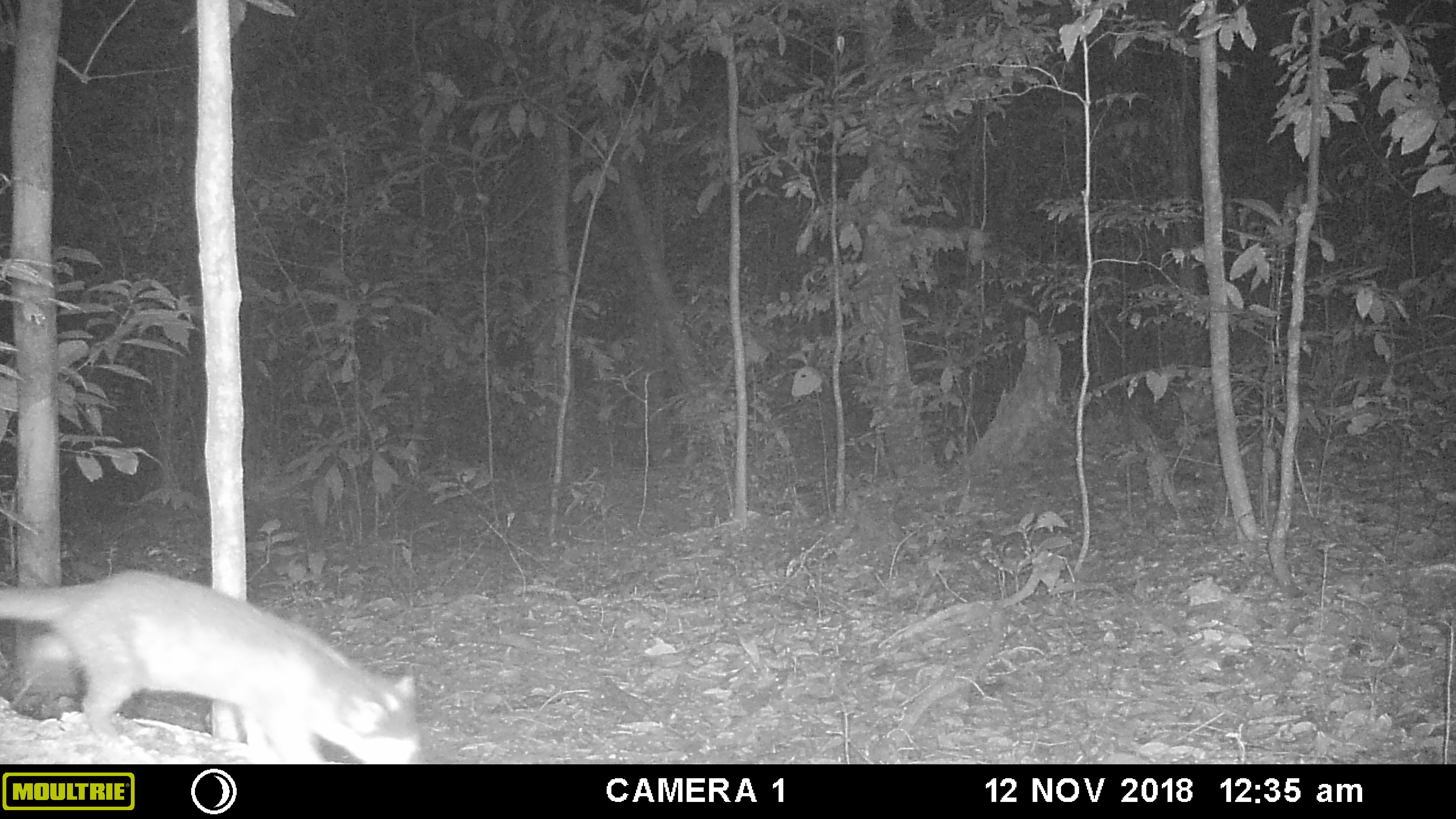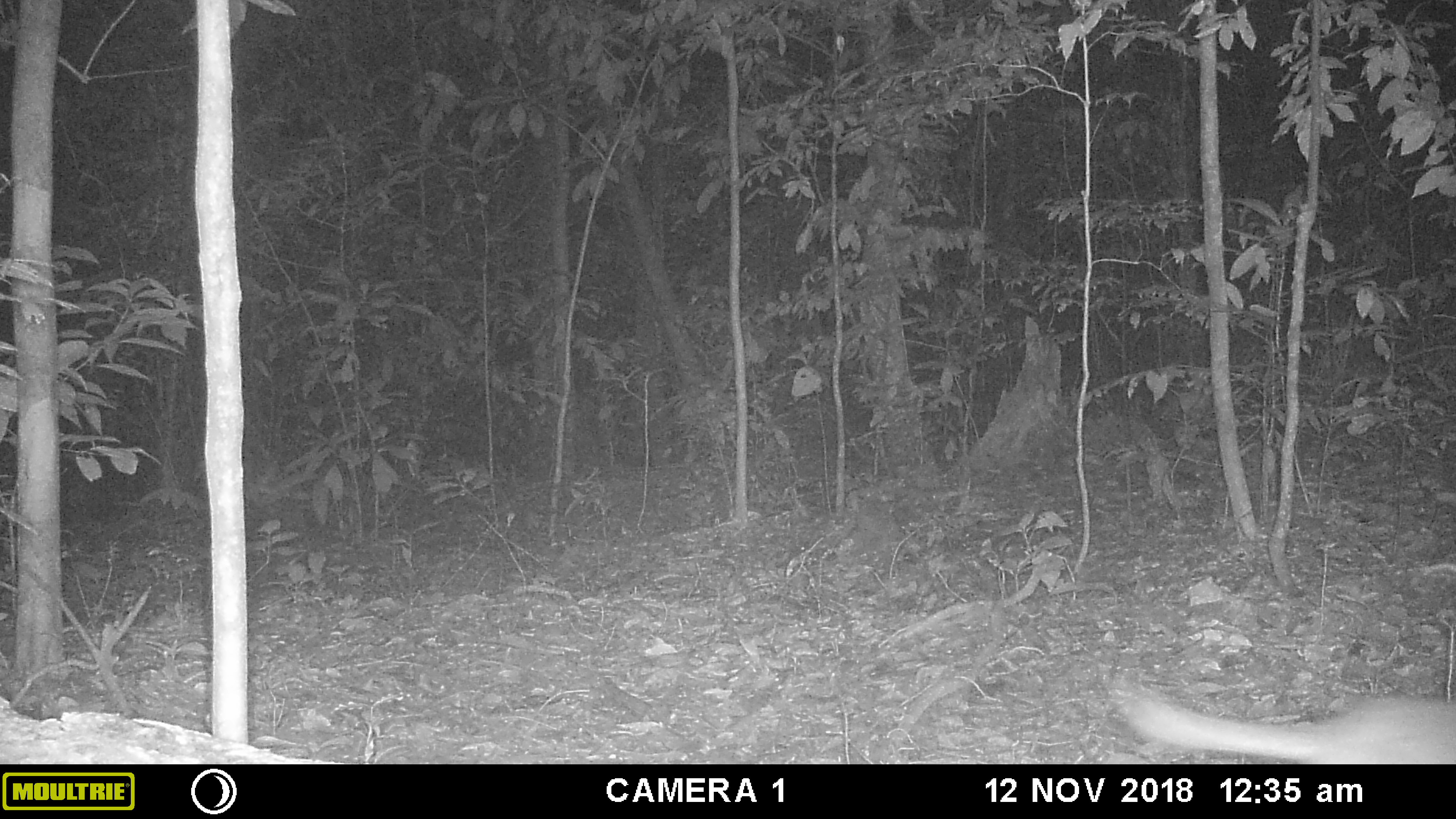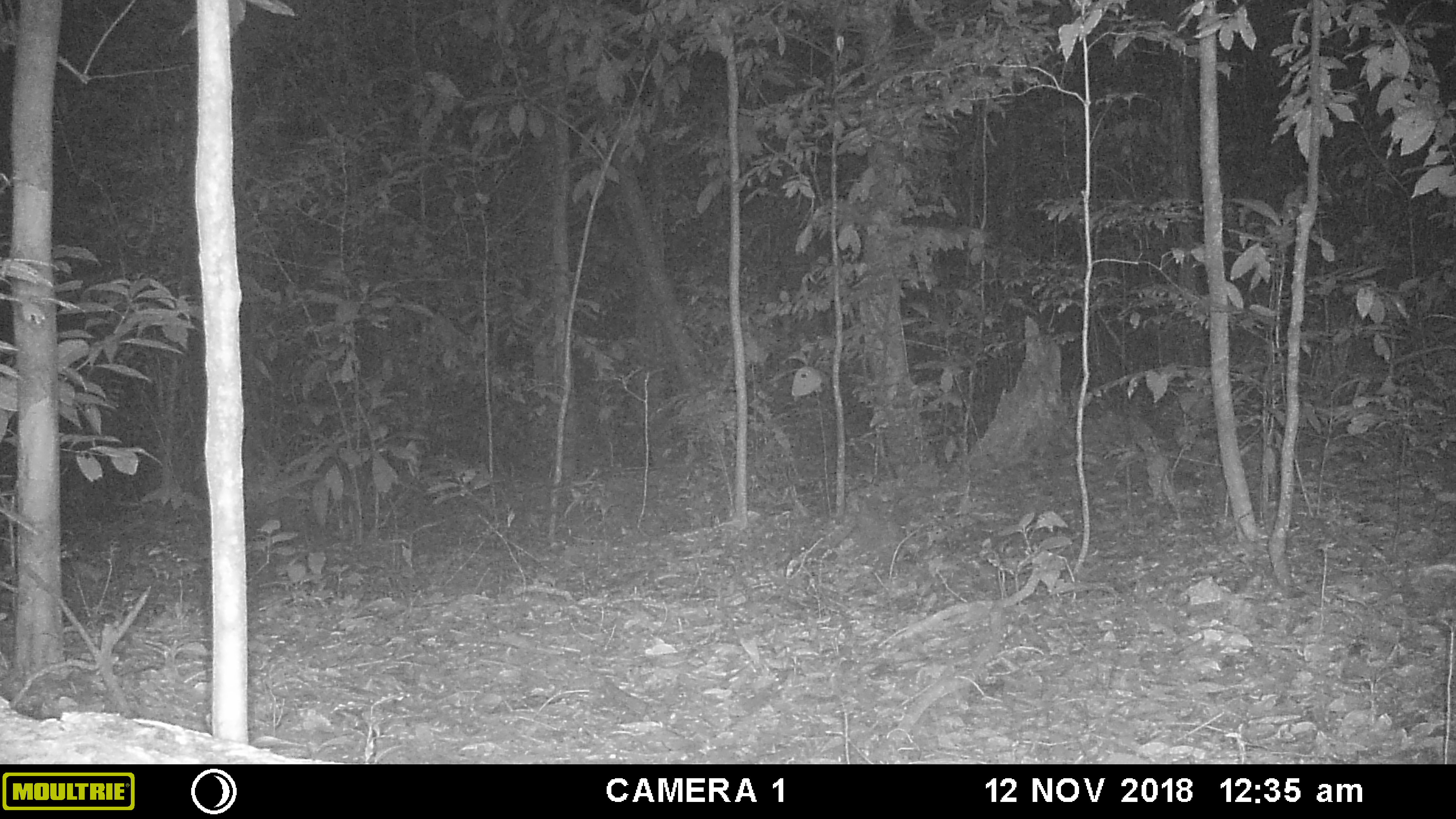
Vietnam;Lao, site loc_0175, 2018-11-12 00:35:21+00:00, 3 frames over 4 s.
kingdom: Animalia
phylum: Chordata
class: Mammalia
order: Carnivora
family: Mustelidae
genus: Melogale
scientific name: Melogale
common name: ferret badger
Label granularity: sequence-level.